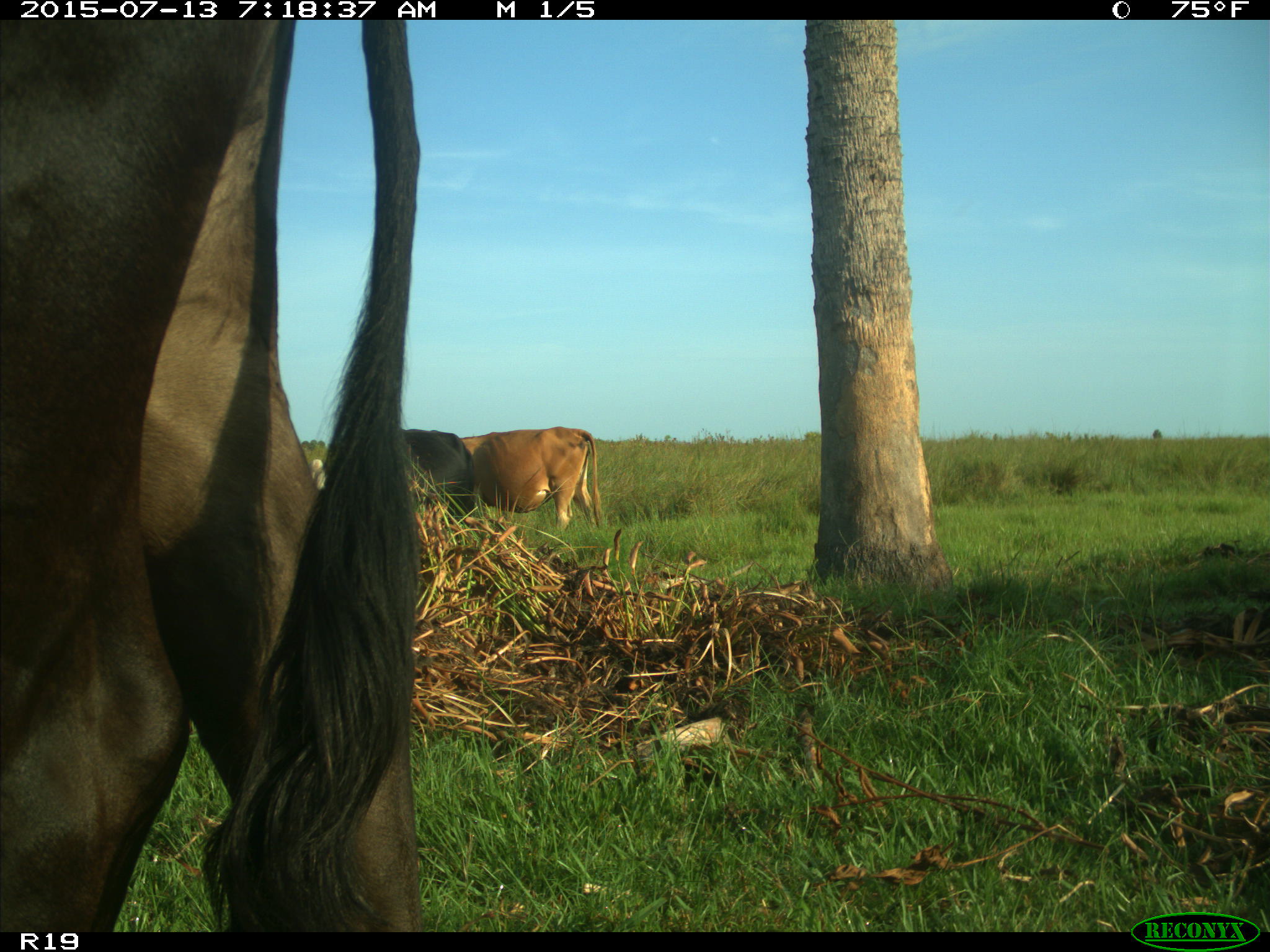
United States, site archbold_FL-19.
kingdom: Animalia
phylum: Chordata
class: Mammalia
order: Artiodactyla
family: Bovidae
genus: Bos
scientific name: Bos taurus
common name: domestic cow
Bos taurus (domestic cow).